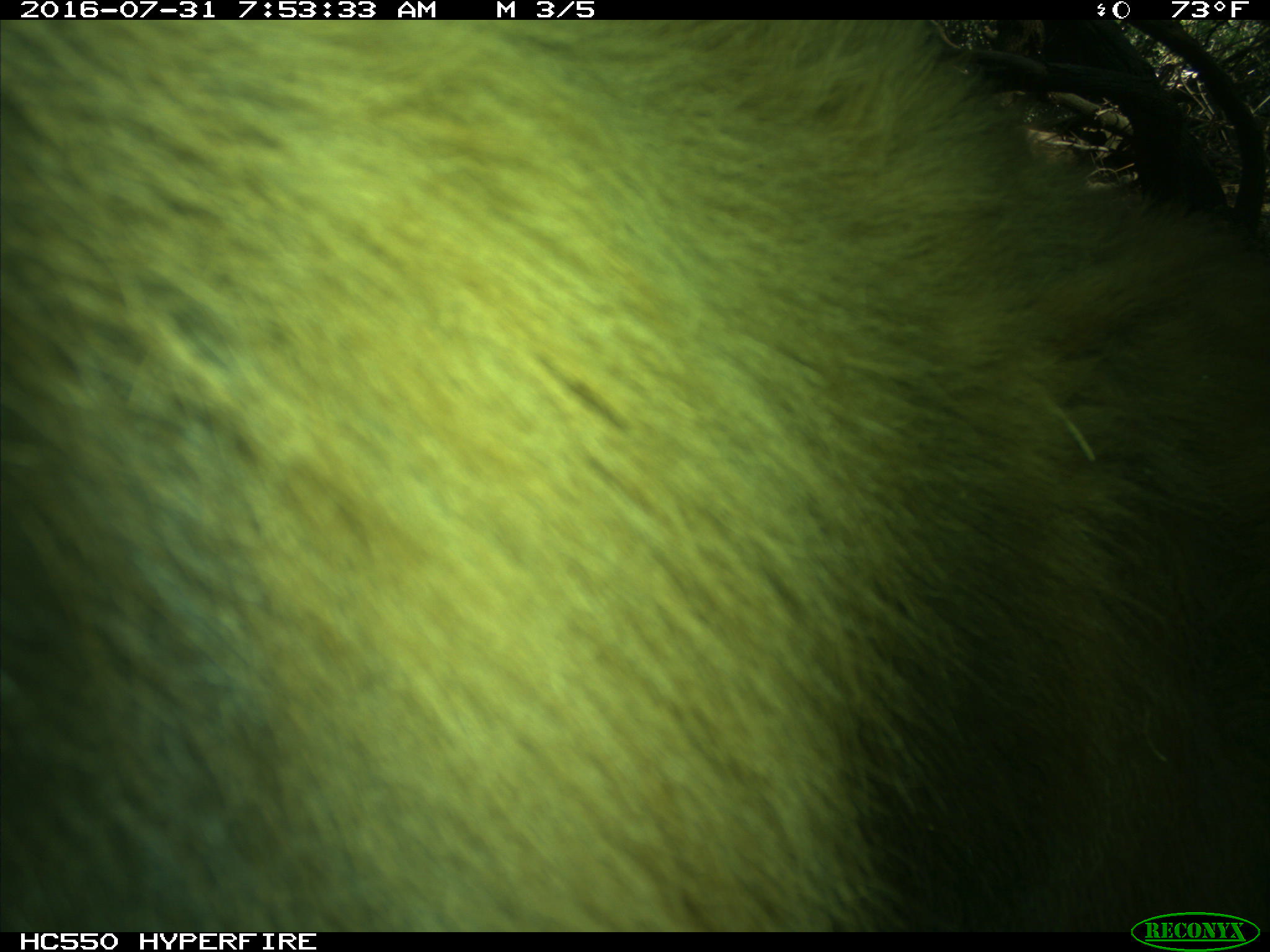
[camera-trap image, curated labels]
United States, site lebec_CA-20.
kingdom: Animalia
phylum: Chordata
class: Mammalia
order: Carnivora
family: Ursidae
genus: Ursus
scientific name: Ursus americanus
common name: american black bear